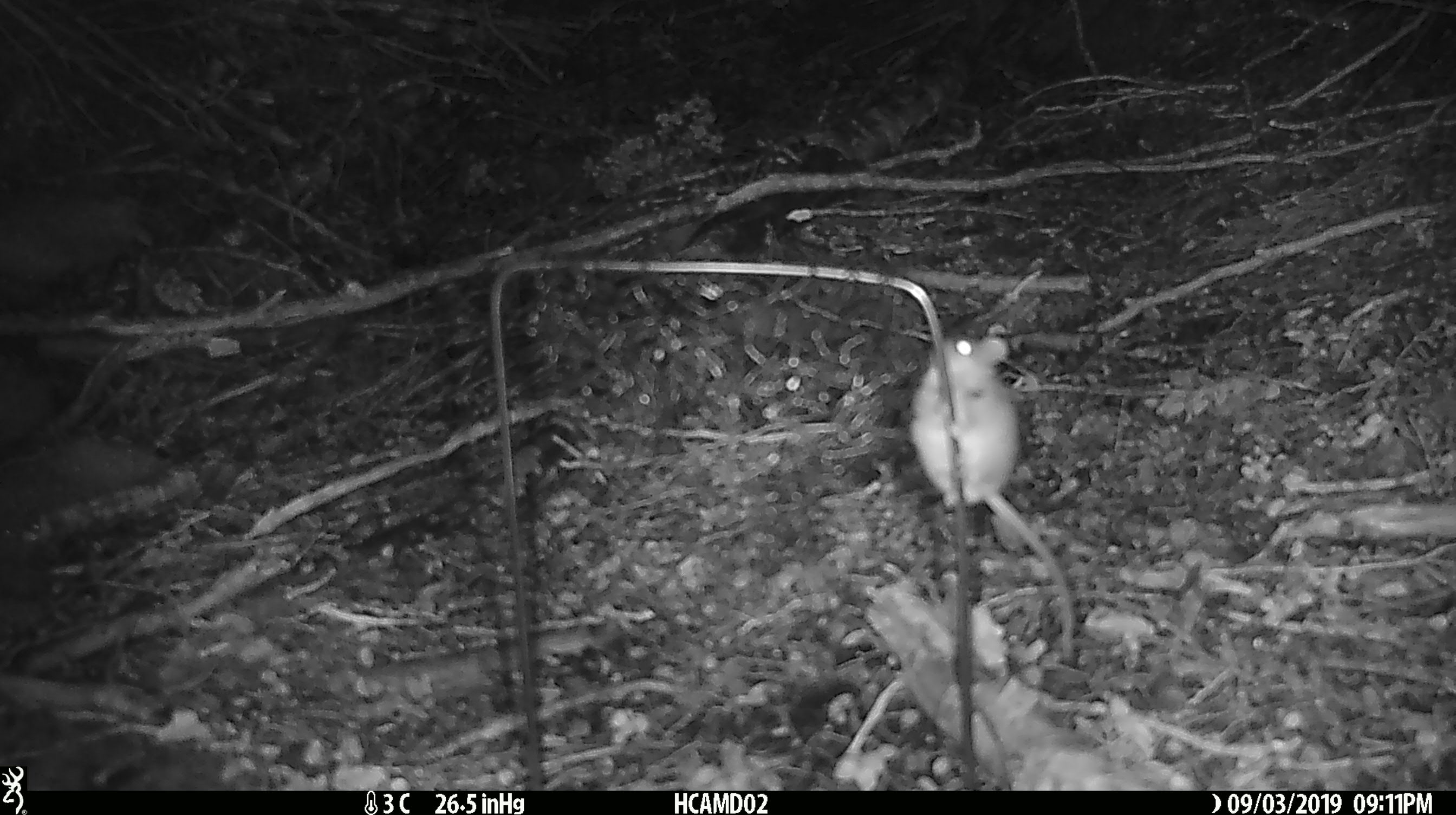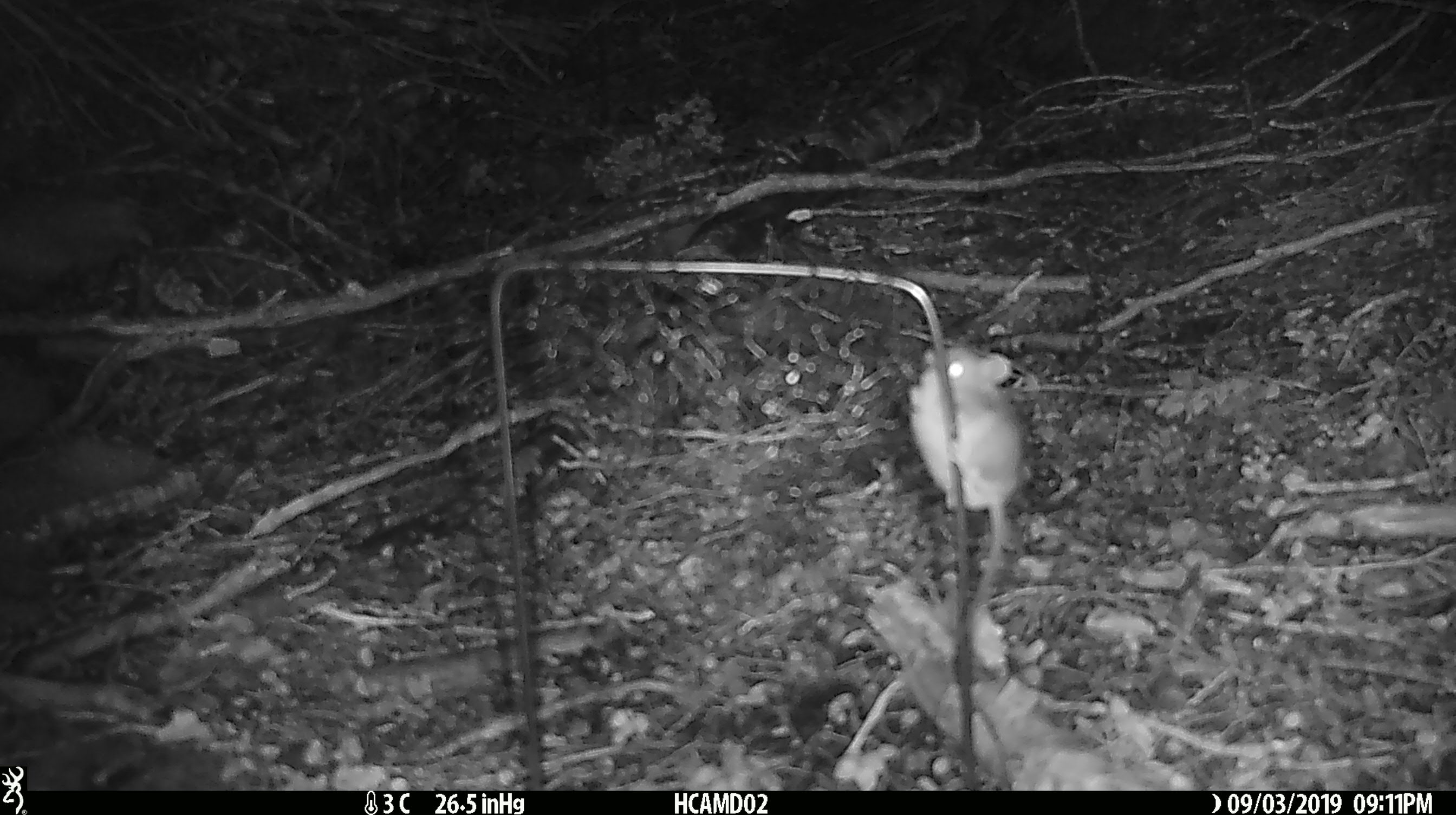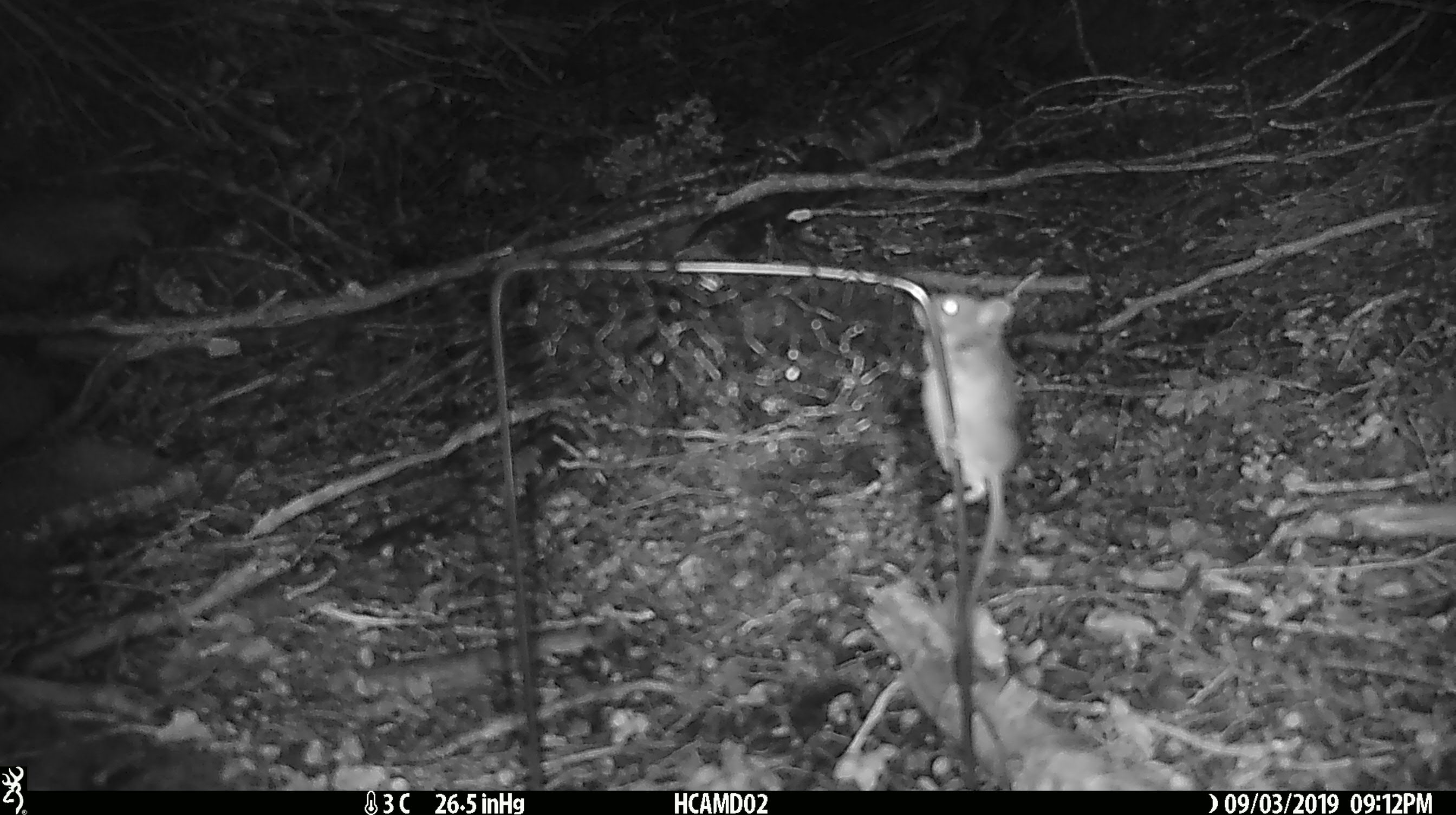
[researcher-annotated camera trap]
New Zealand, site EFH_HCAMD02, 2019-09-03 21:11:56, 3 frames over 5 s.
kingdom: Animalia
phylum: Chordata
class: Mammalia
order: Rodentia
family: Muridae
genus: Mus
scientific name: Mus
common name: mouse